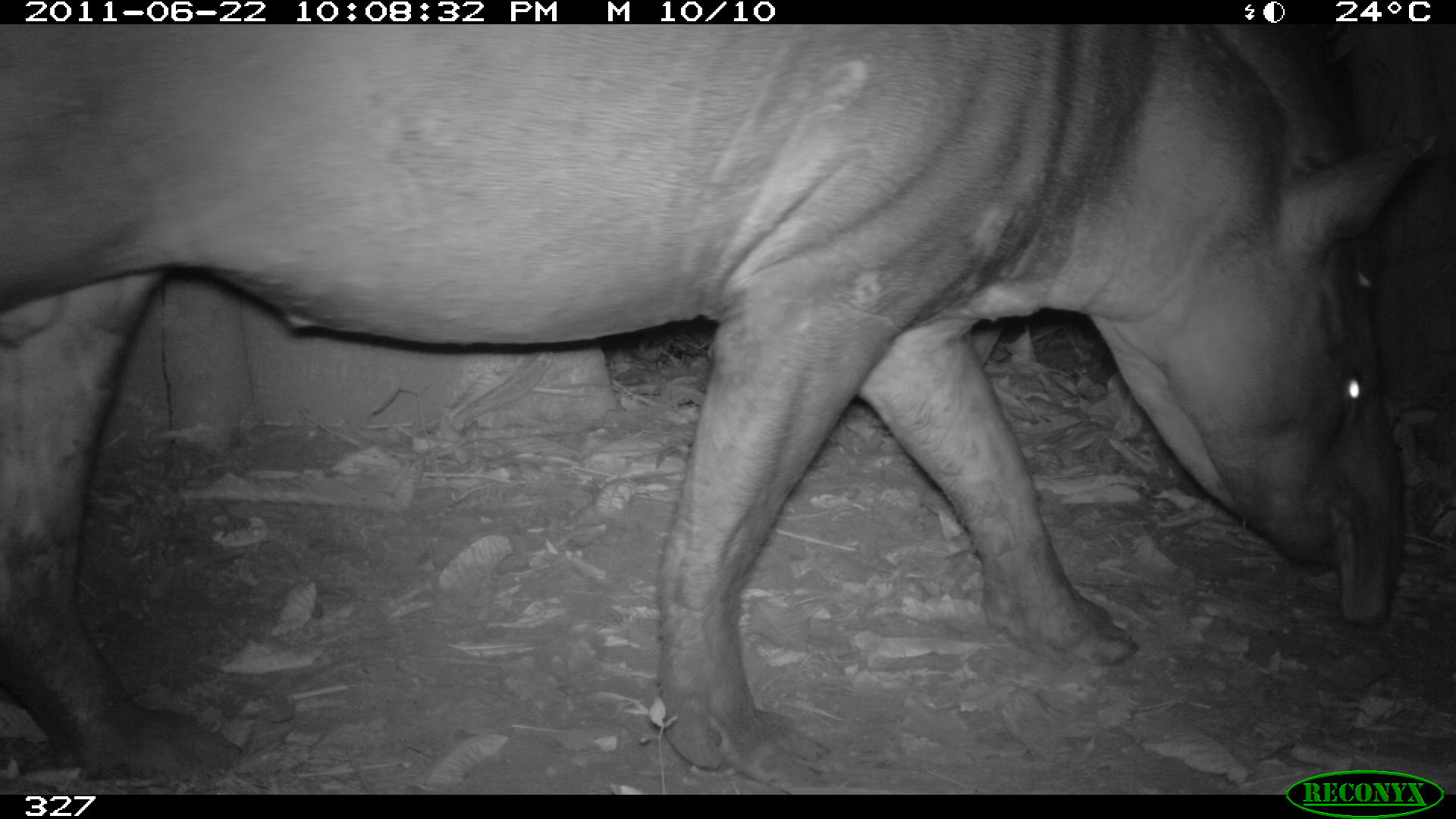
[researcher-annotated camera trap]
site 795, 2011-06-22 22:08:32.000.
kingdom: Animalia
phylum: Chordata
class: Mammalia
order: Perissodactyla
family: Tapiridae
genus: Tapirus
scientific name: Tapirus terrestris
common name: south american tapir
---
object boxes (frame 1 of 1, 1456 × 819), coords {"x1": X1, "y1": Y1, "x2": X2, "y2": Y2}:
tapirus terrestris: {"x1": 0, "y1": 24, "x2": 1426, "y2": 764}